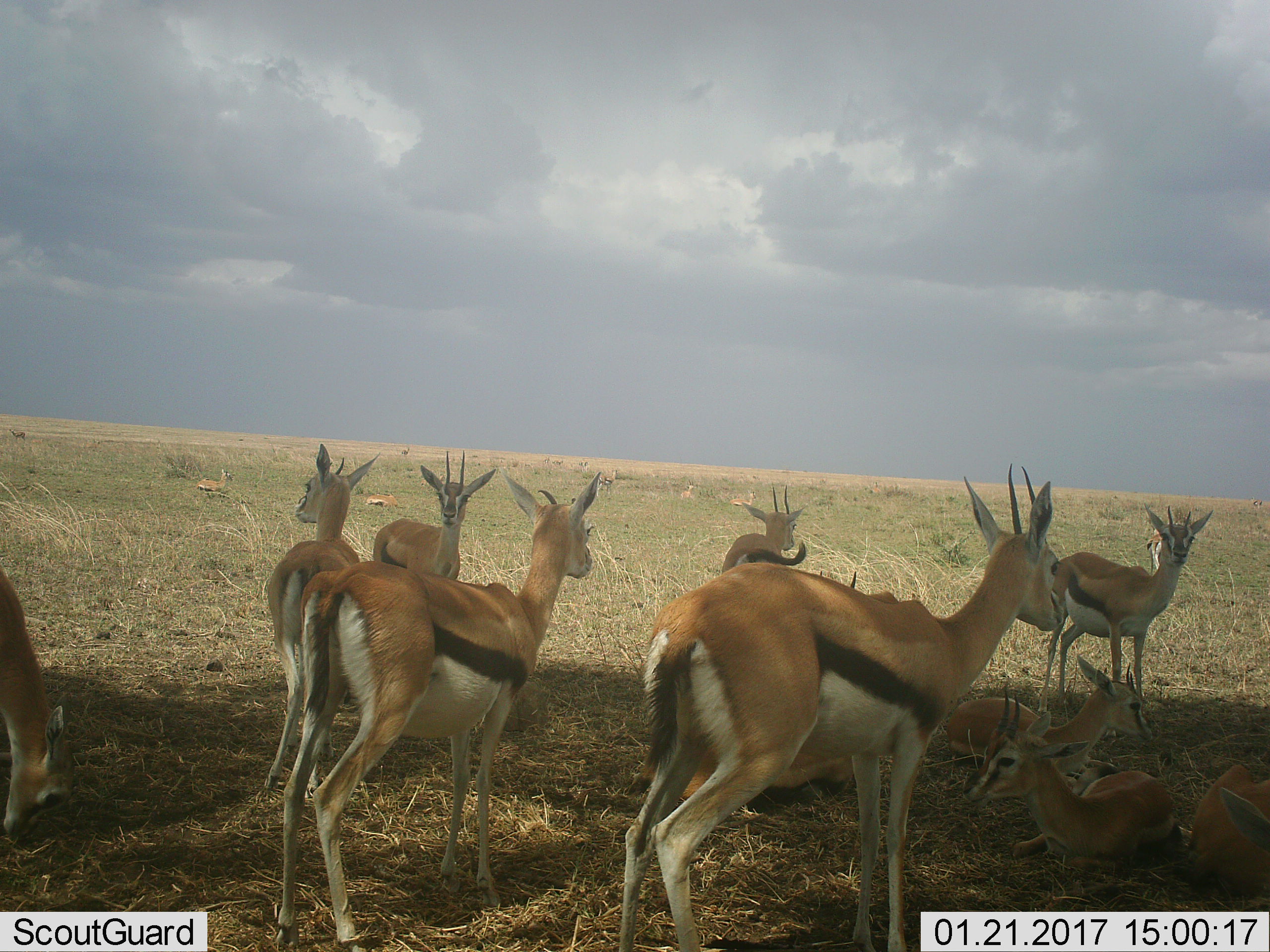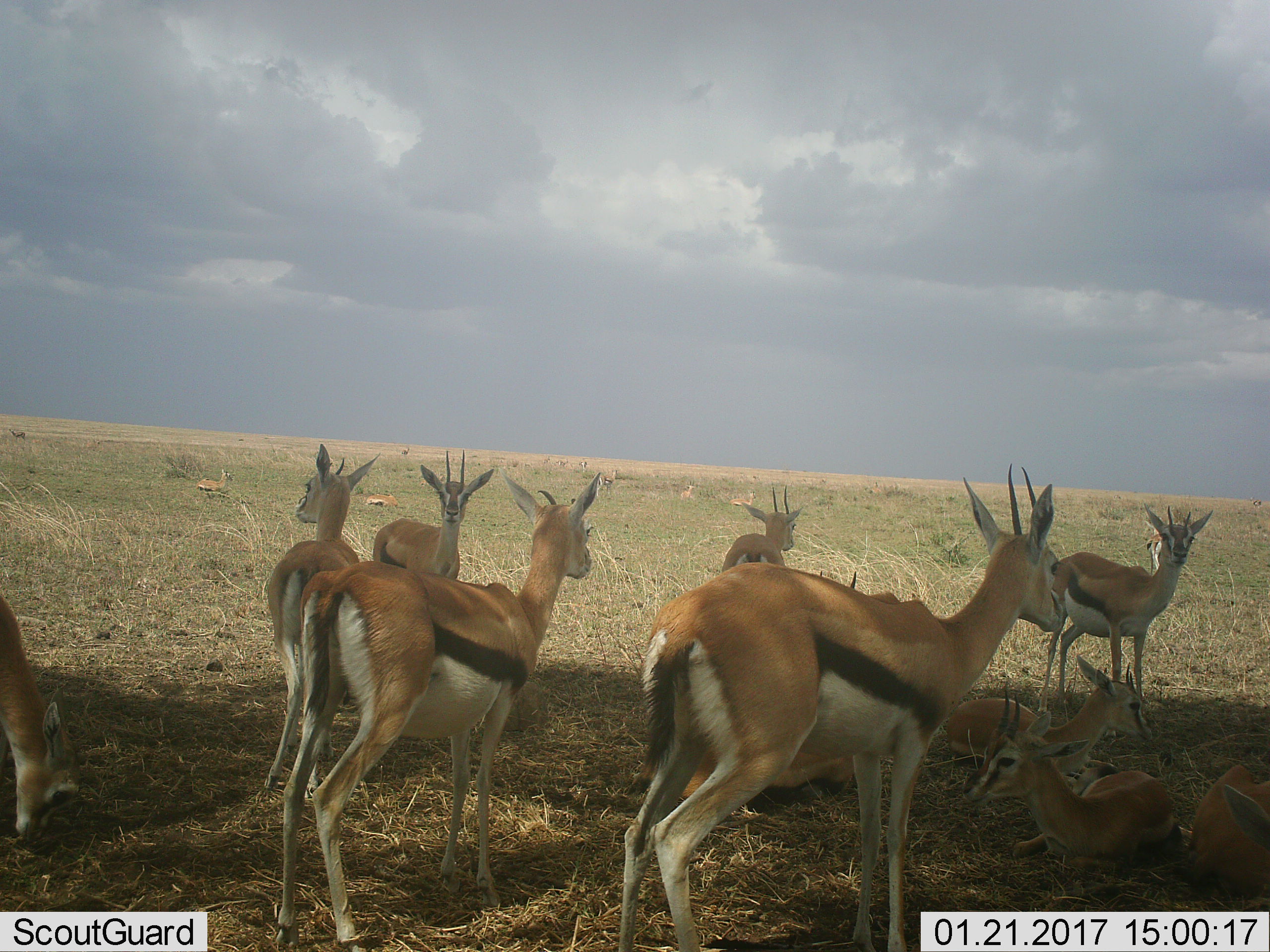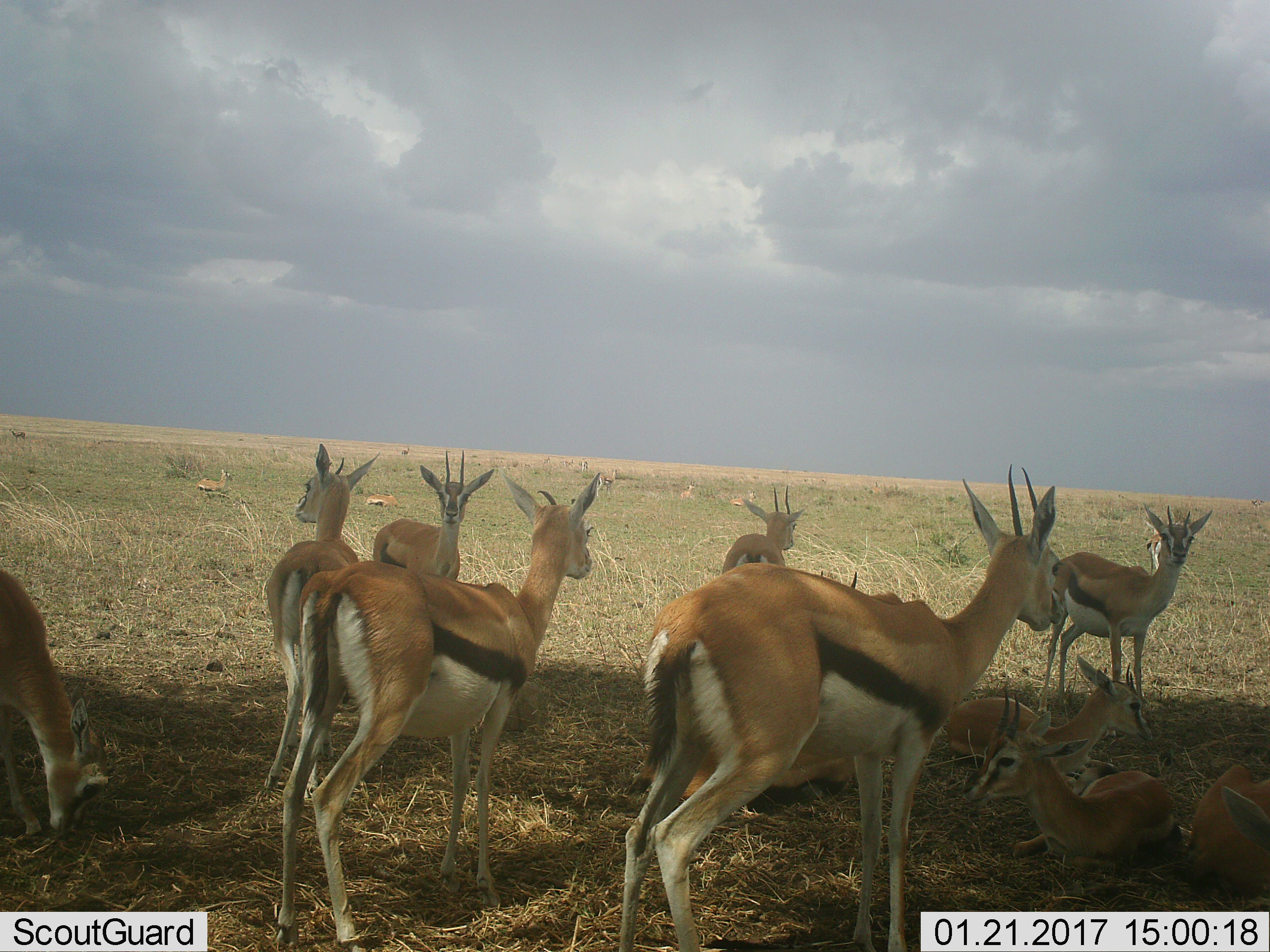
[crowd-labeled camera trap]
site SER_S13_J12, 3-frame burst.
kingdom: Animalia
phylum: Chordata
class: Mammalia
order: Artiodactyla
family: Bovidae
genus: Eudorcas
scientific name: Eudorcas thomsonii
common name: thomson's gazelle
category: gazellethomsons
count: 11-50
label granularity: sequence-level